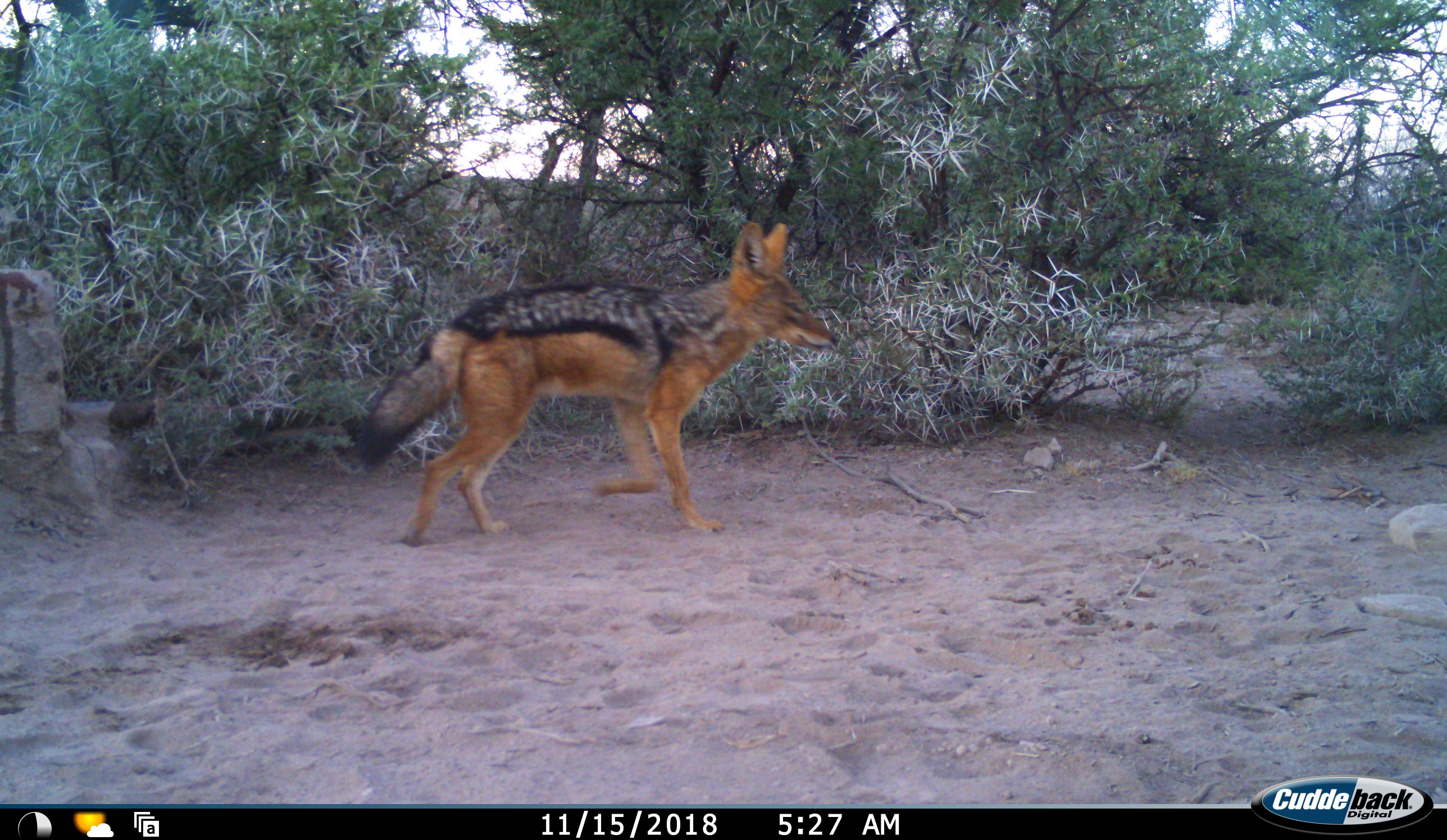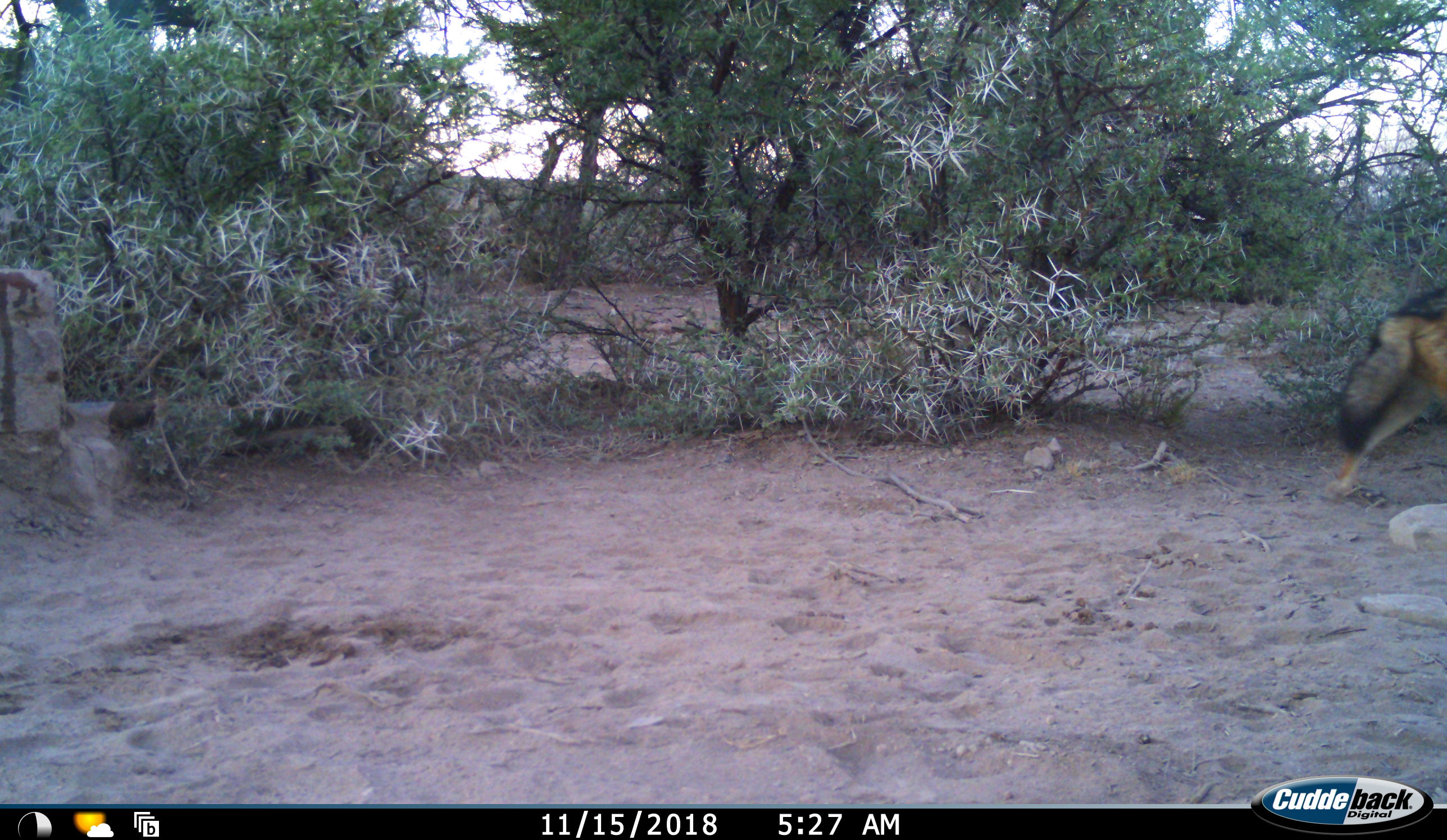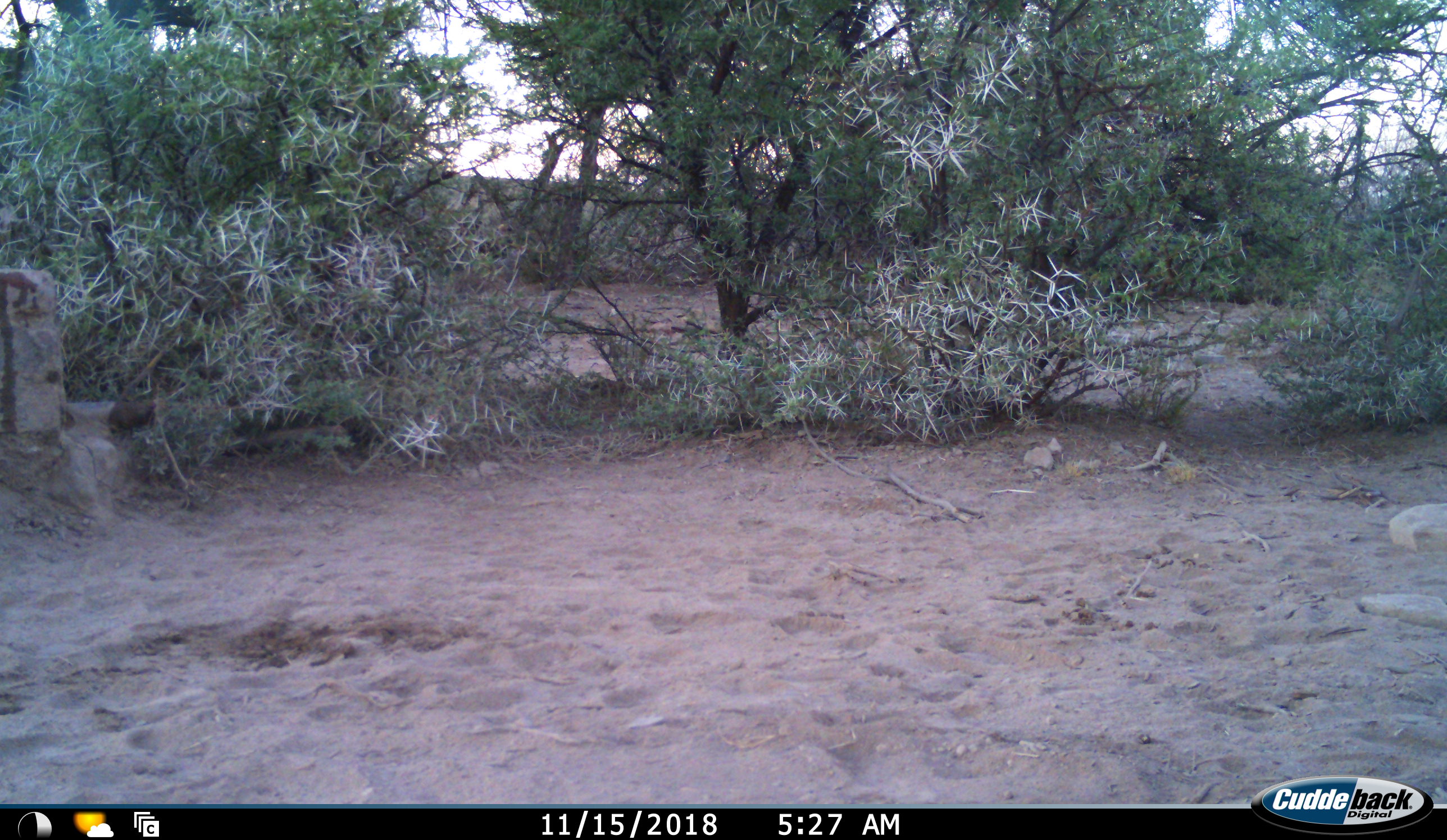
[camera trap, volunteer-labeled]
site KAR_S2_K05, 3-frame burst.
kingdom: Animalia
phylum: Chordata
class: Mammalia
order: Carnivora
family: Canidae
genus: Lupulella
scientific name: Lupulella mesomelas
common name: black-backed jackal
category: jackalblackbacked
Jackalblackbacked (black-backed jackal) (Lupulella mesomelas), count 1. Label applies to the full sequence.